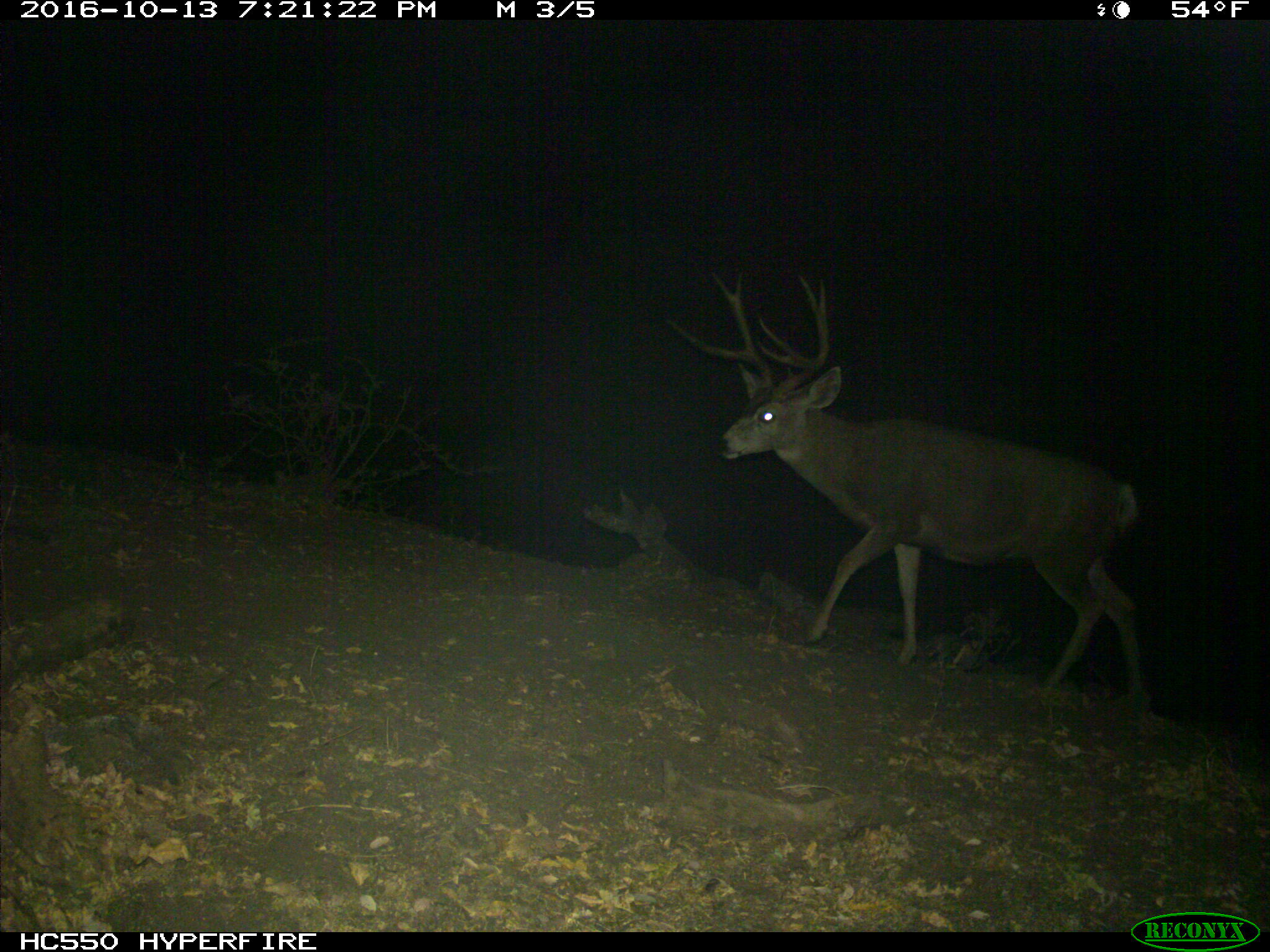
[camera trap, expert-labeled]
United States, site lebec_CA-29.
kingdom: Animalia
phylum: Chordata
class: Mammalia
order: Artiodactyla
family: Cervidae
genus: Odocoileus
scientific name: Odocoileus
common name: deer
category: unidentified deer